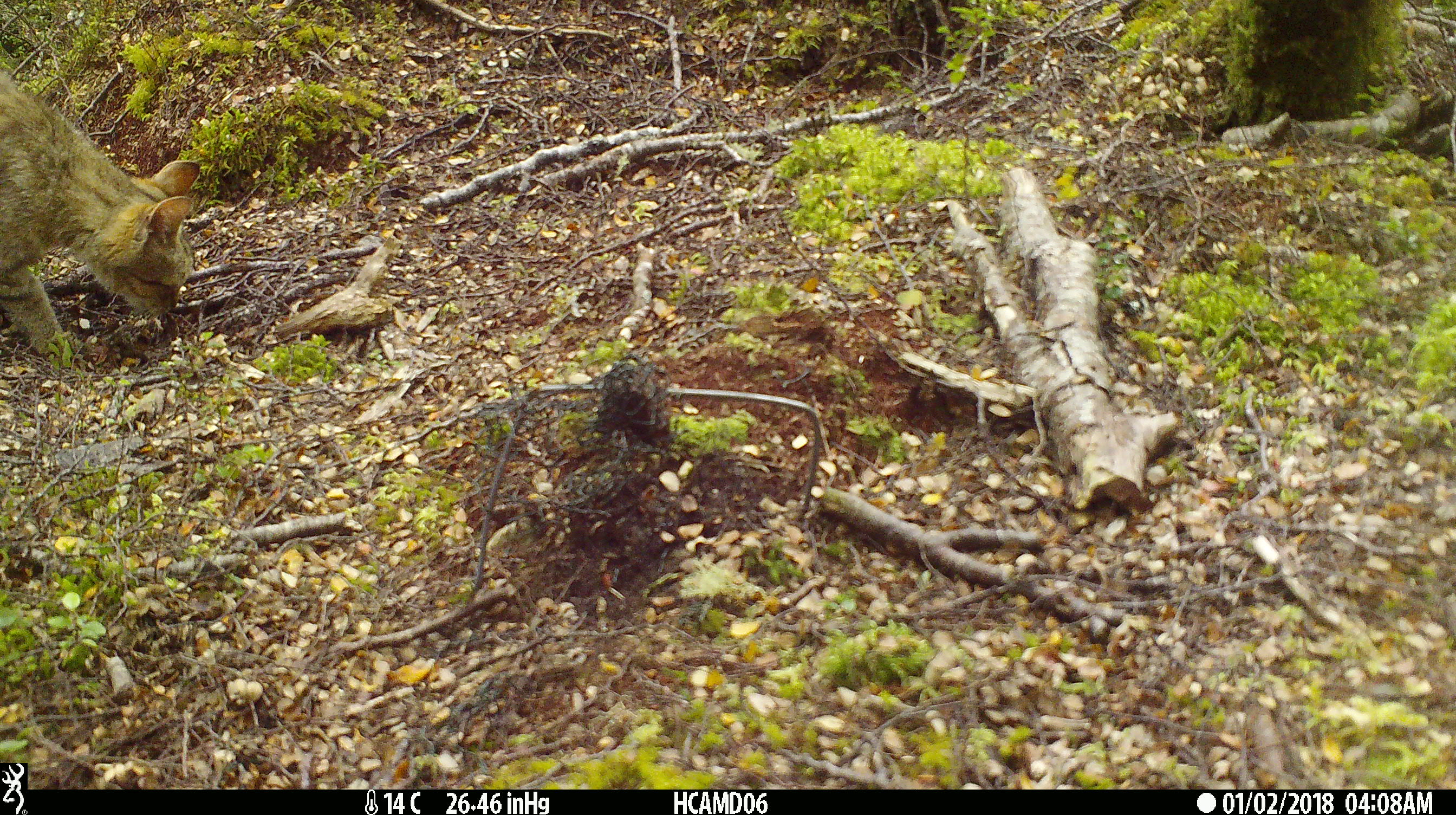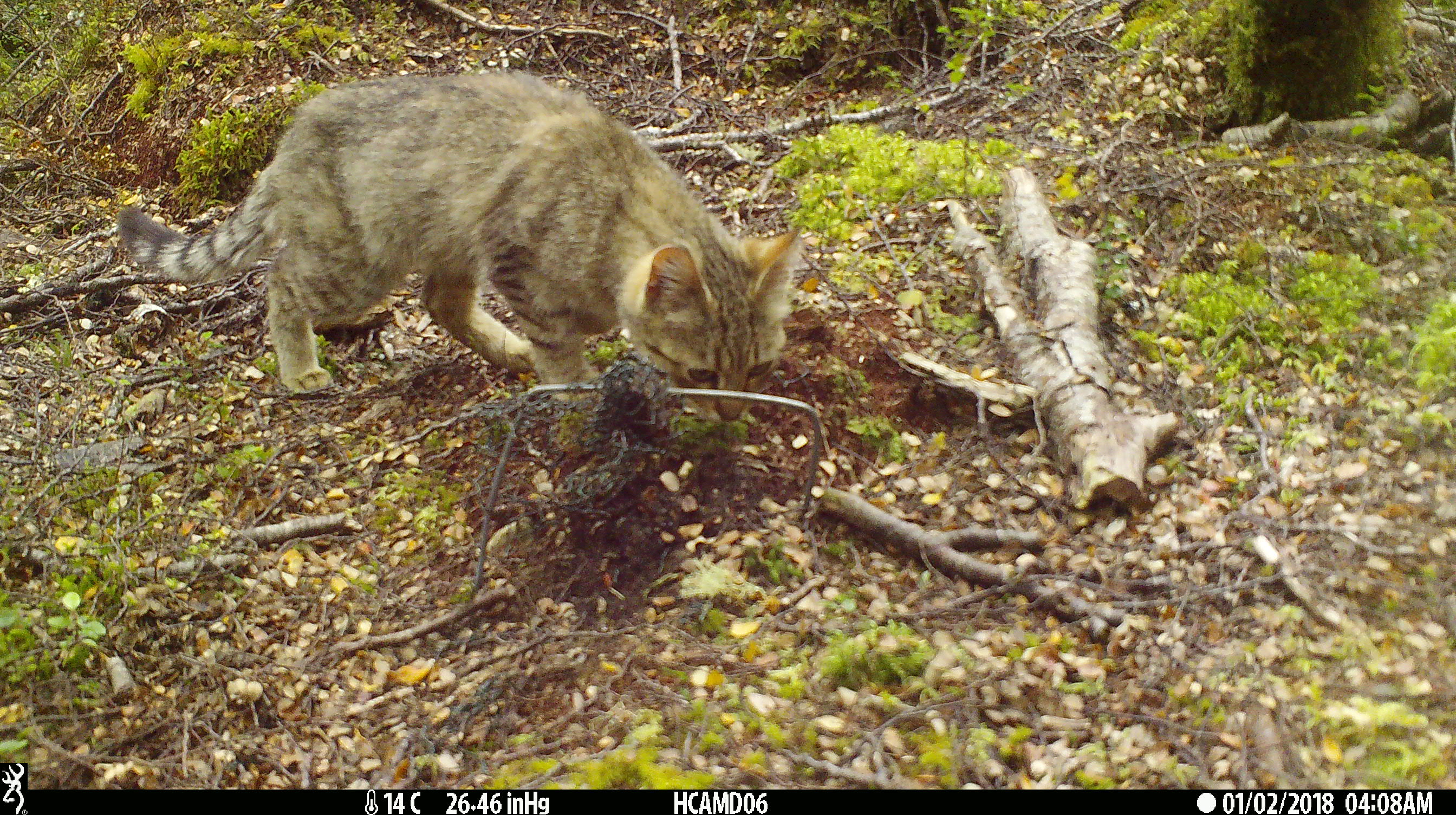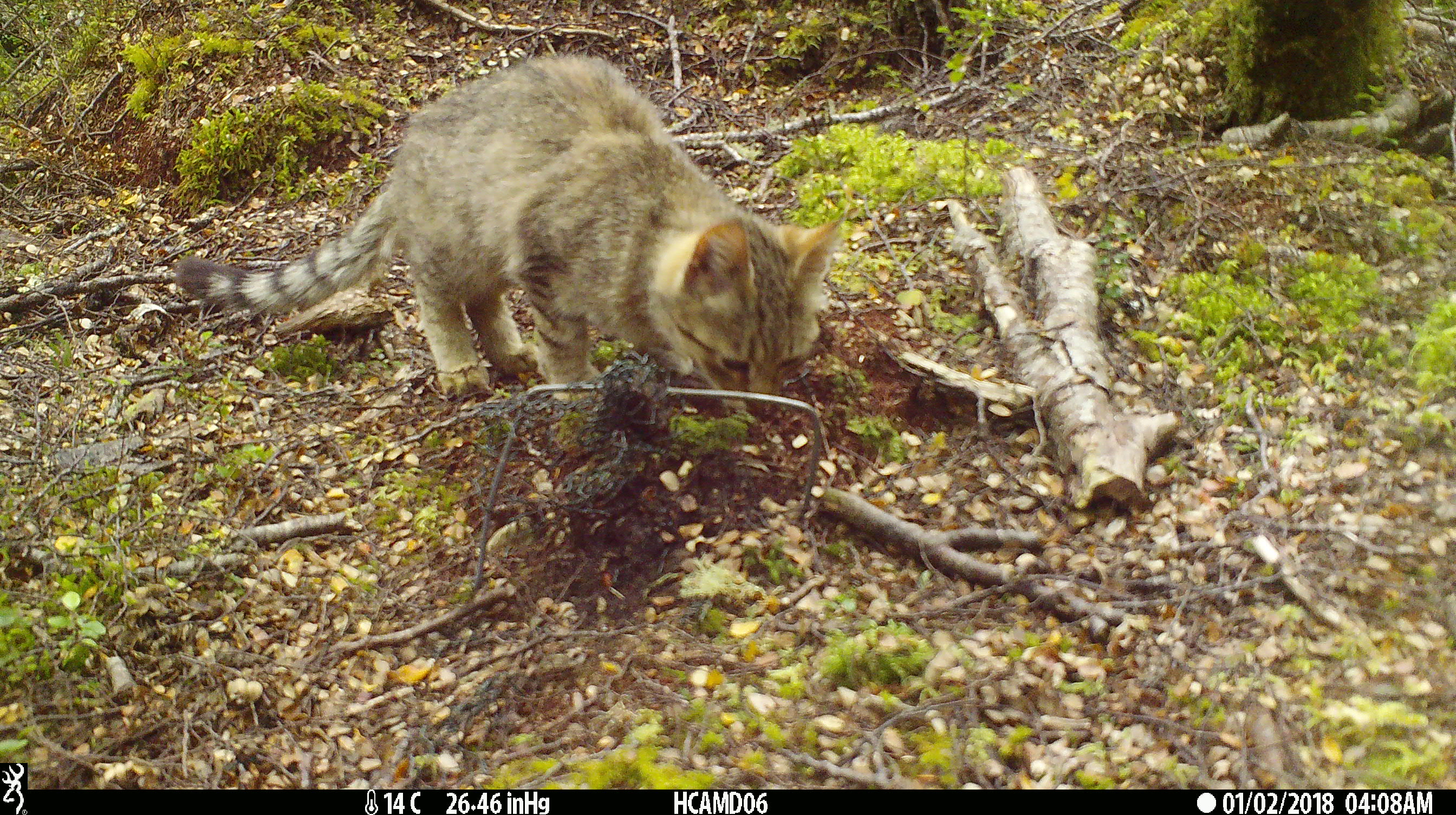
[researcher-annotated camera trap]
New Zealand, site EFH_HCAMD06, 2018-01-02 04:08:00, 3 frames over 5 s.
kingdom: Animalia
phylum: Chordata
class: Mammalia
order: Carnivora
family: Felidae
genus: Felis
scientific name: Felis catus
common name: domestic cat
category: cat